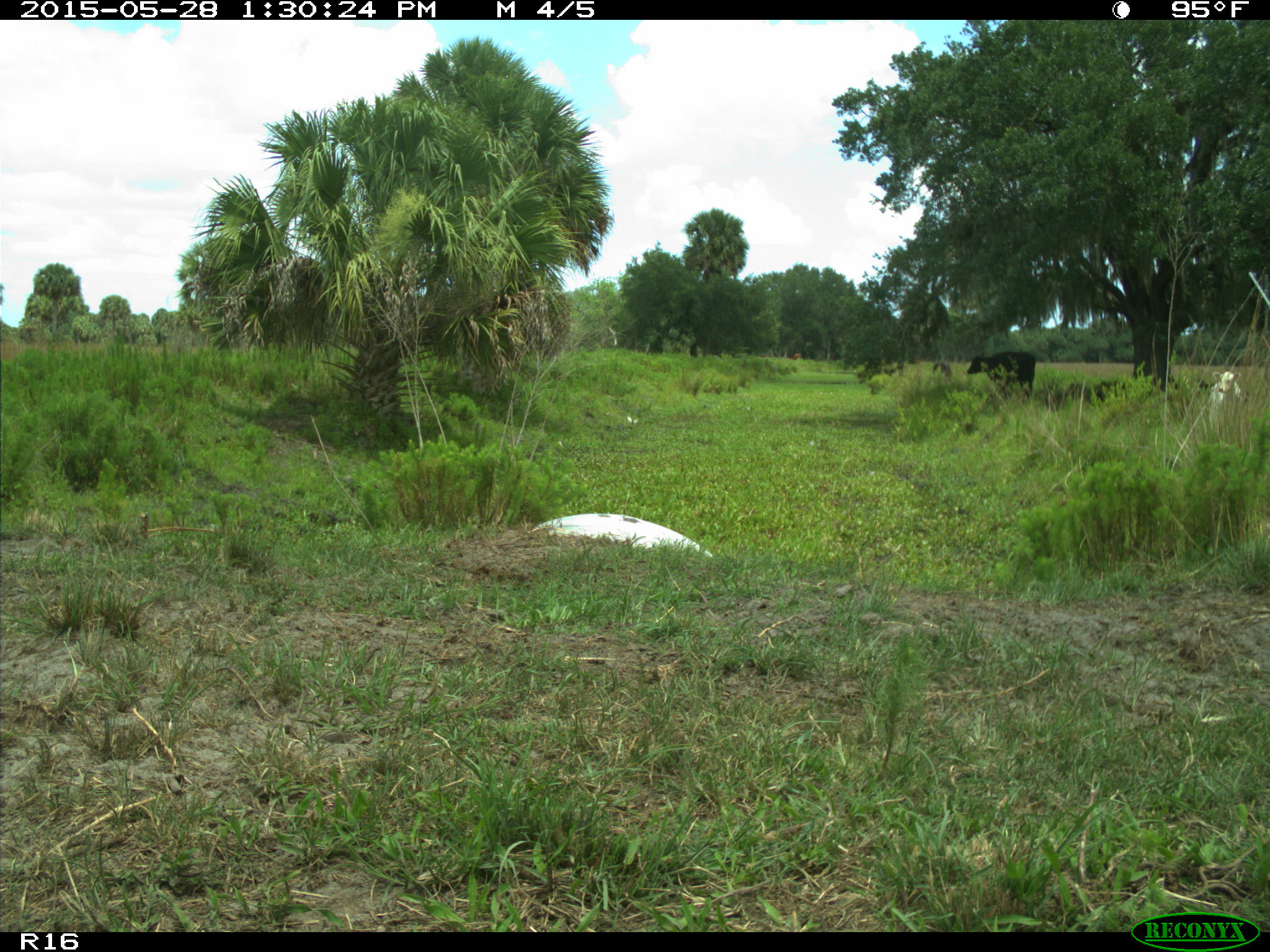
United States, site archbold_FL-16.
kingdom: Animalia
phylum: Chordata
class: Mammalia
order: Artiodactyla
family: Bovidae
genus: Bos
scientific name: Bos taurus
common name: domestic cow